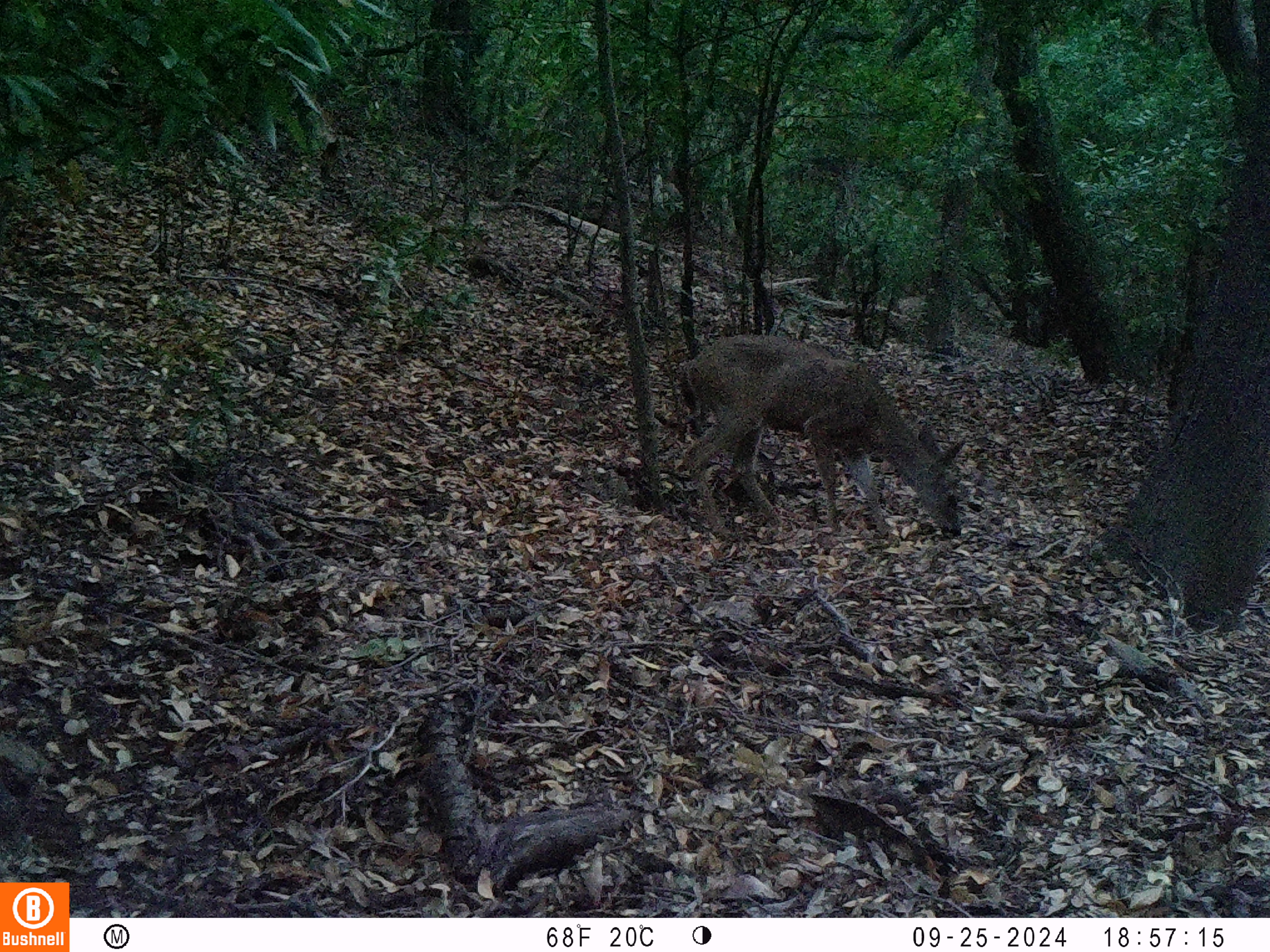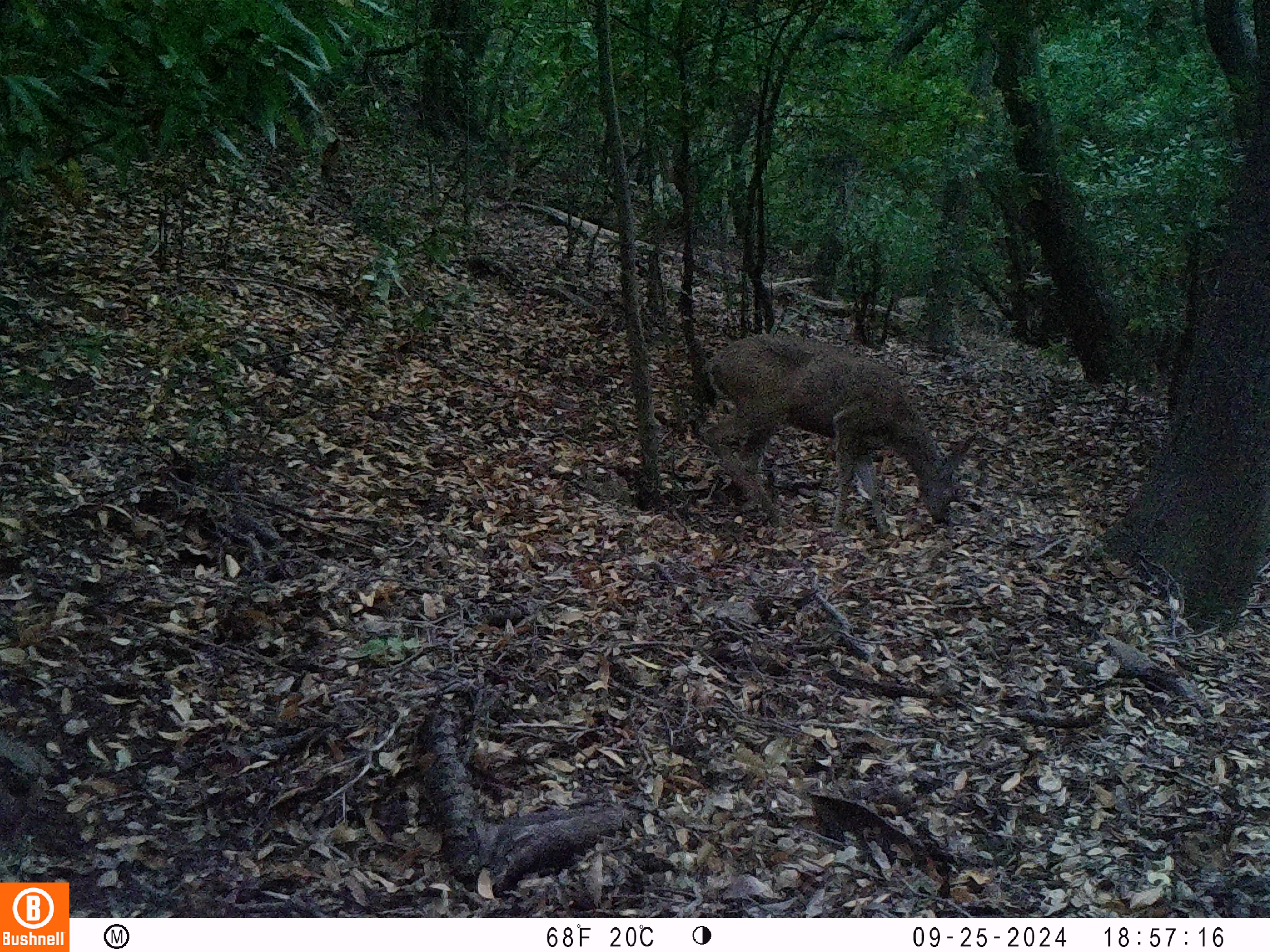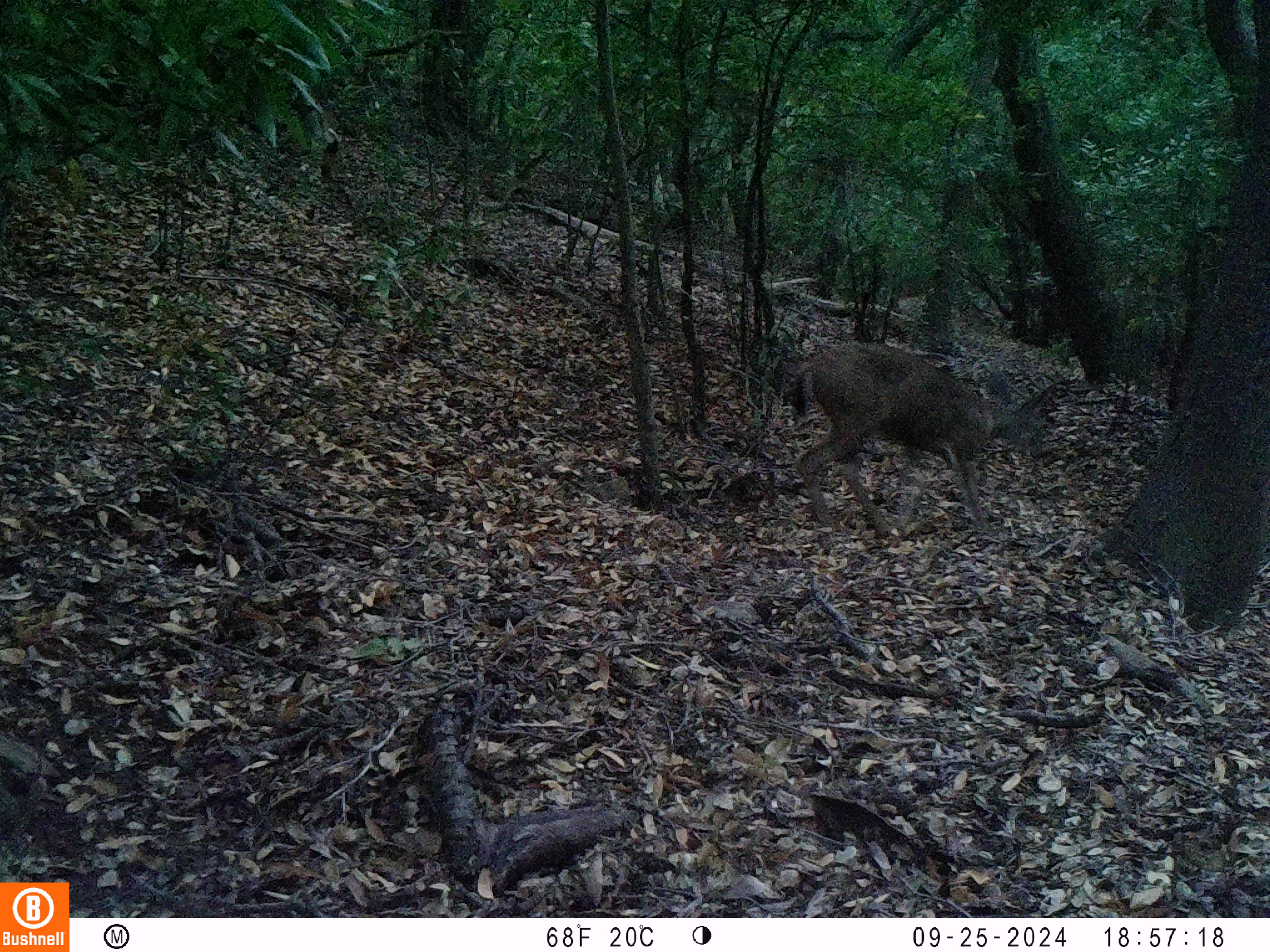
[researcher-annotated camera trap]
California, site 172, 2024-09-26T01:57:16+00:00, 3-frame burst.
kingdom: Animalia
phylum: Chordata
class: Mammalia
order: Artiodactyla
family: Cervidae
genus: Odocoileus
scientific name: Odocoileus hemionus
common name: mule deer